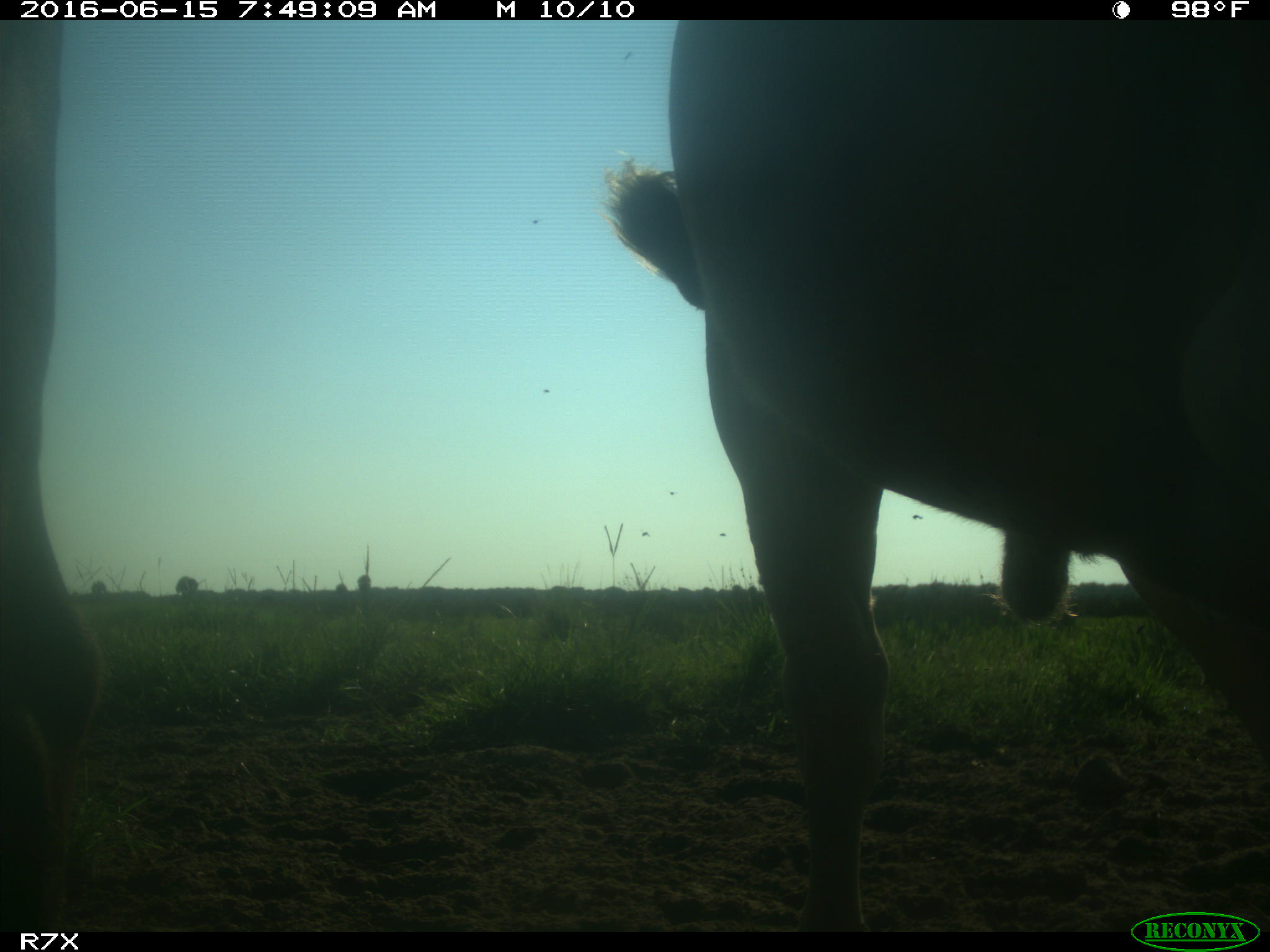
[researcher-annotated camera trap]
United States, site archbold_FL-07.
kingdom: Animalia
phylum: Chordata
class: Mammalia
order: Artiodactyla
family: Bovidae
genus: Bos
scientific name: Bos taurus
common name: domestic cow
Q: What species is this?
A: Bos taurus (domestic cow).